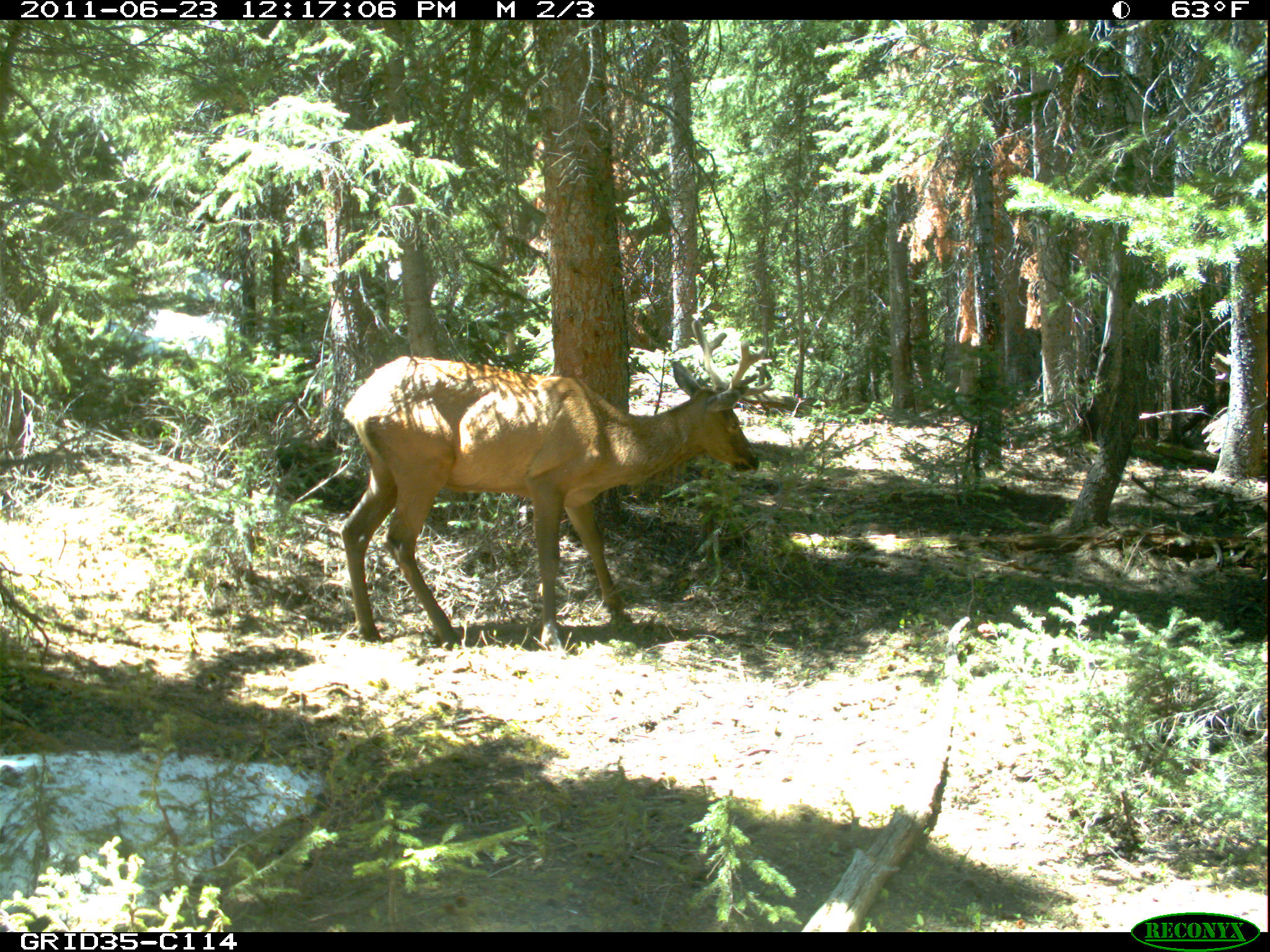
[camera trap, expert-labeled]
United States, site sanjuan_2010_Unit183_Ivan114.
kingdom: Animalia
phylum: Chordata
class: Mammalia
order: Artiodactyla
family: Cervidae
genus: Cervus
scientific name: Cervus elaphus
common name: red deer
Cervus elaphus (red deer).